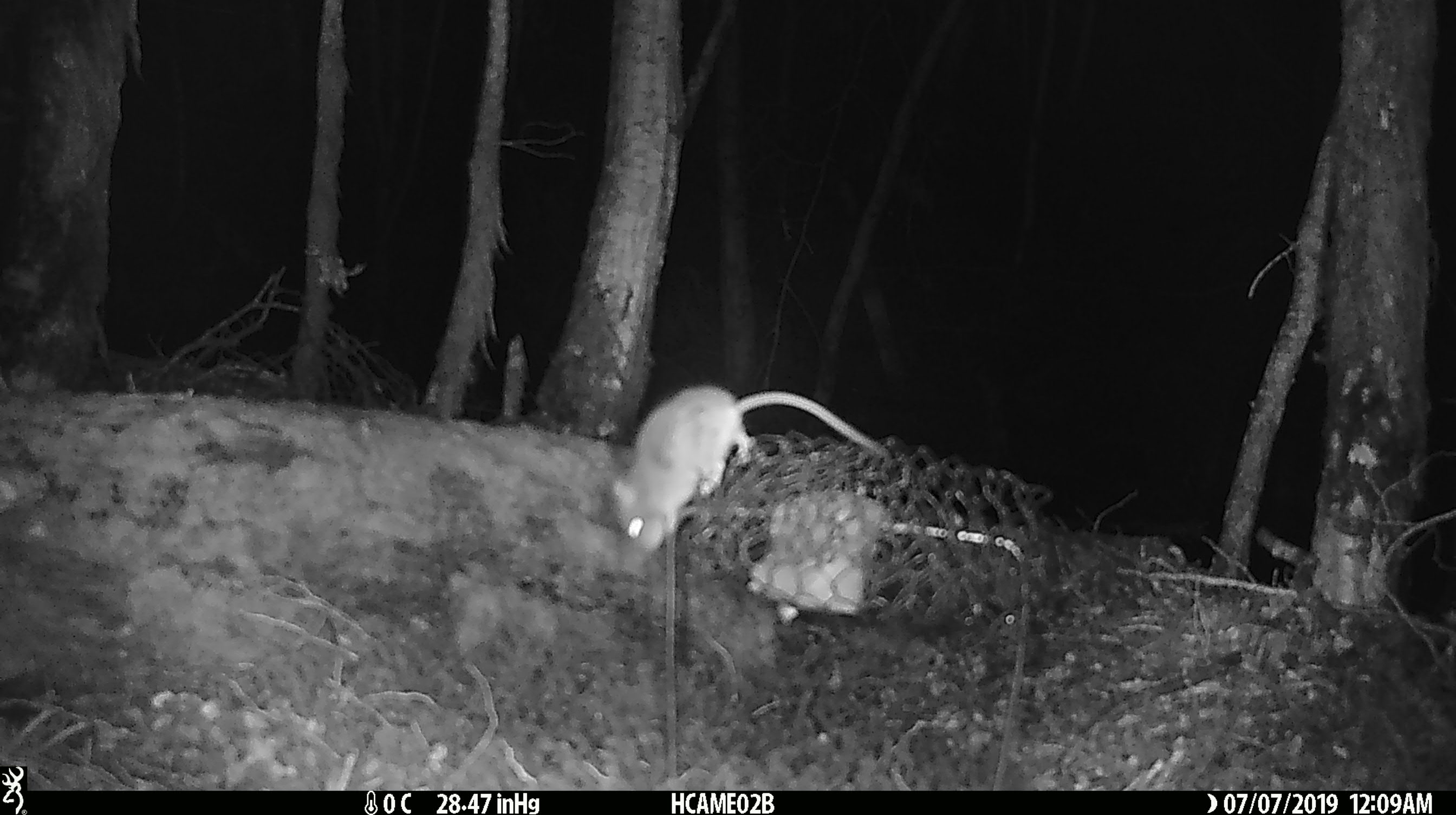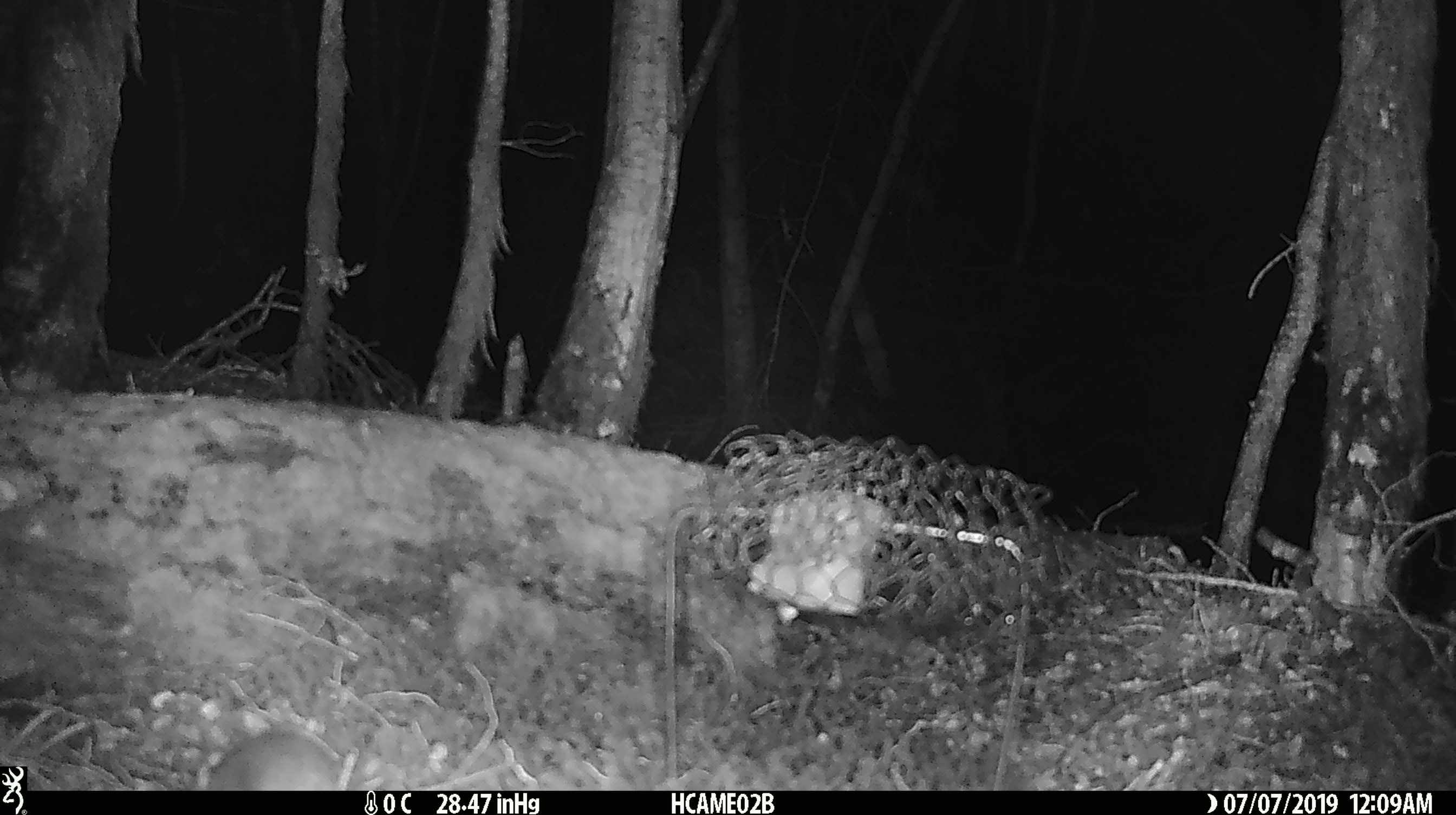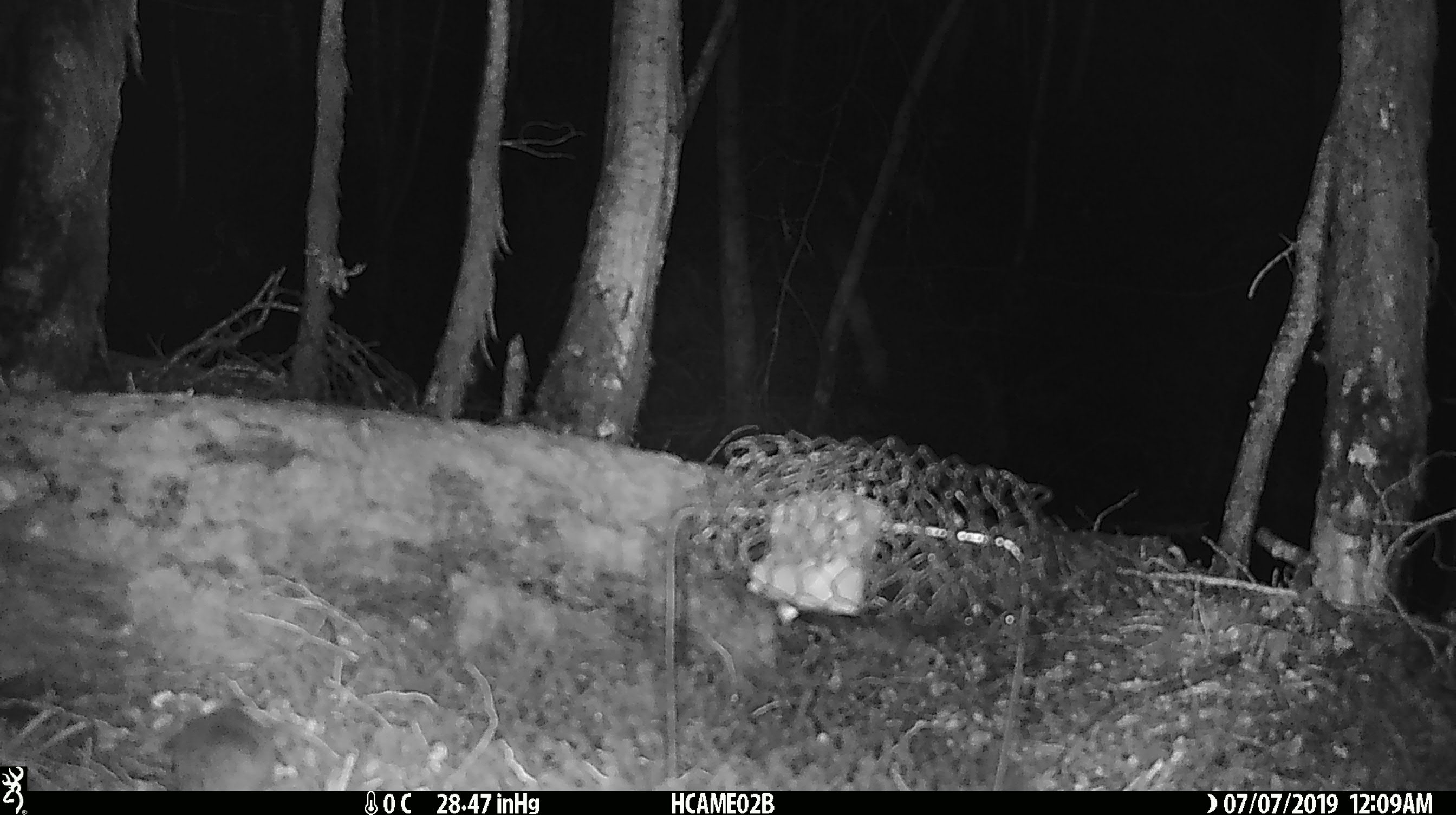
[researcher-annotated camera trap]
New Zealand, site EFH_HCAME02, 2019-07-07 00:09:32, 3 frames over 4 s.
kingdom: Animalia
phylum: Chordata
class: Mammalia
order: Rodentia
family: Muridae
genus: Mus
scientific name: Mus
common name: mouse